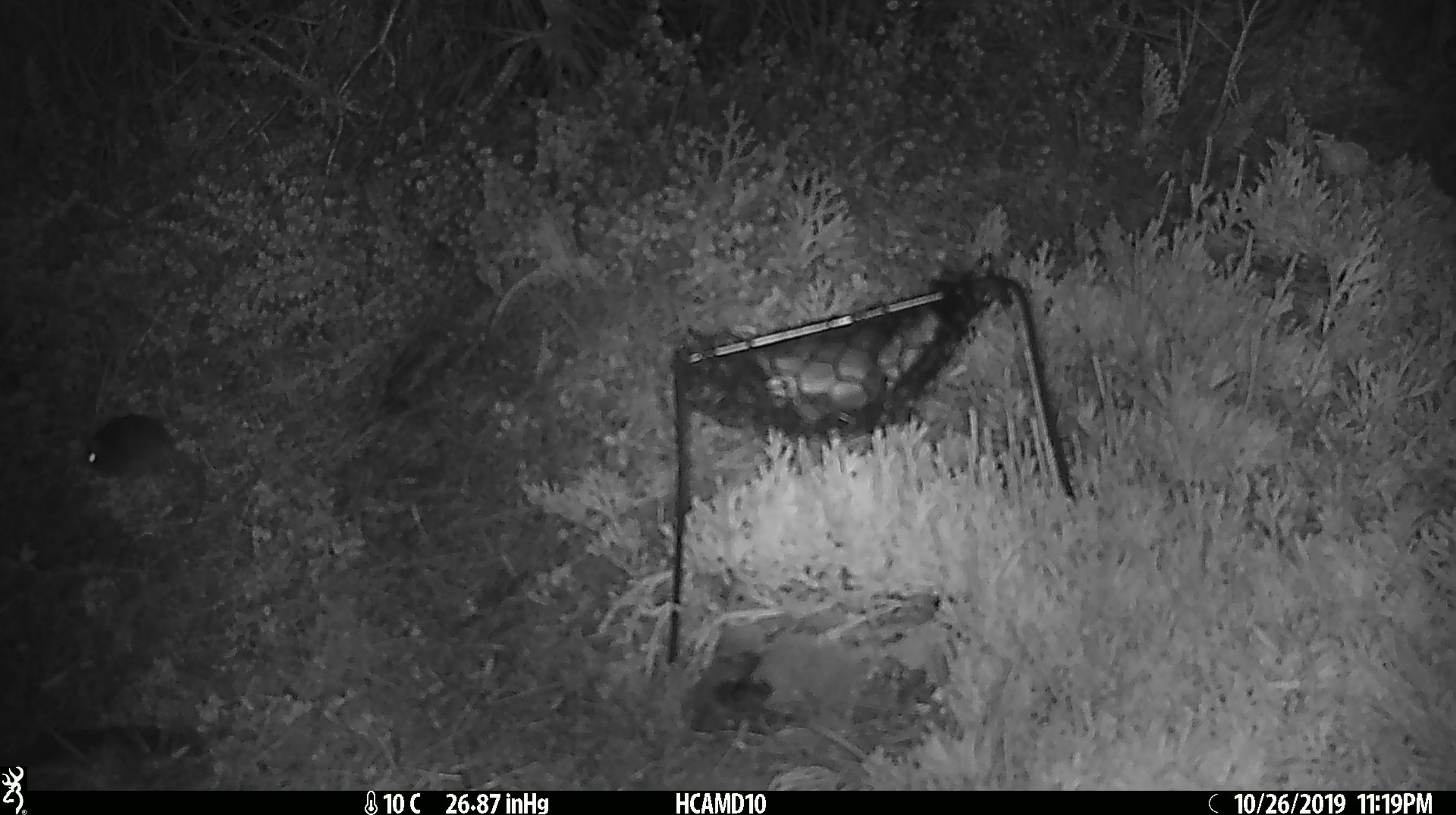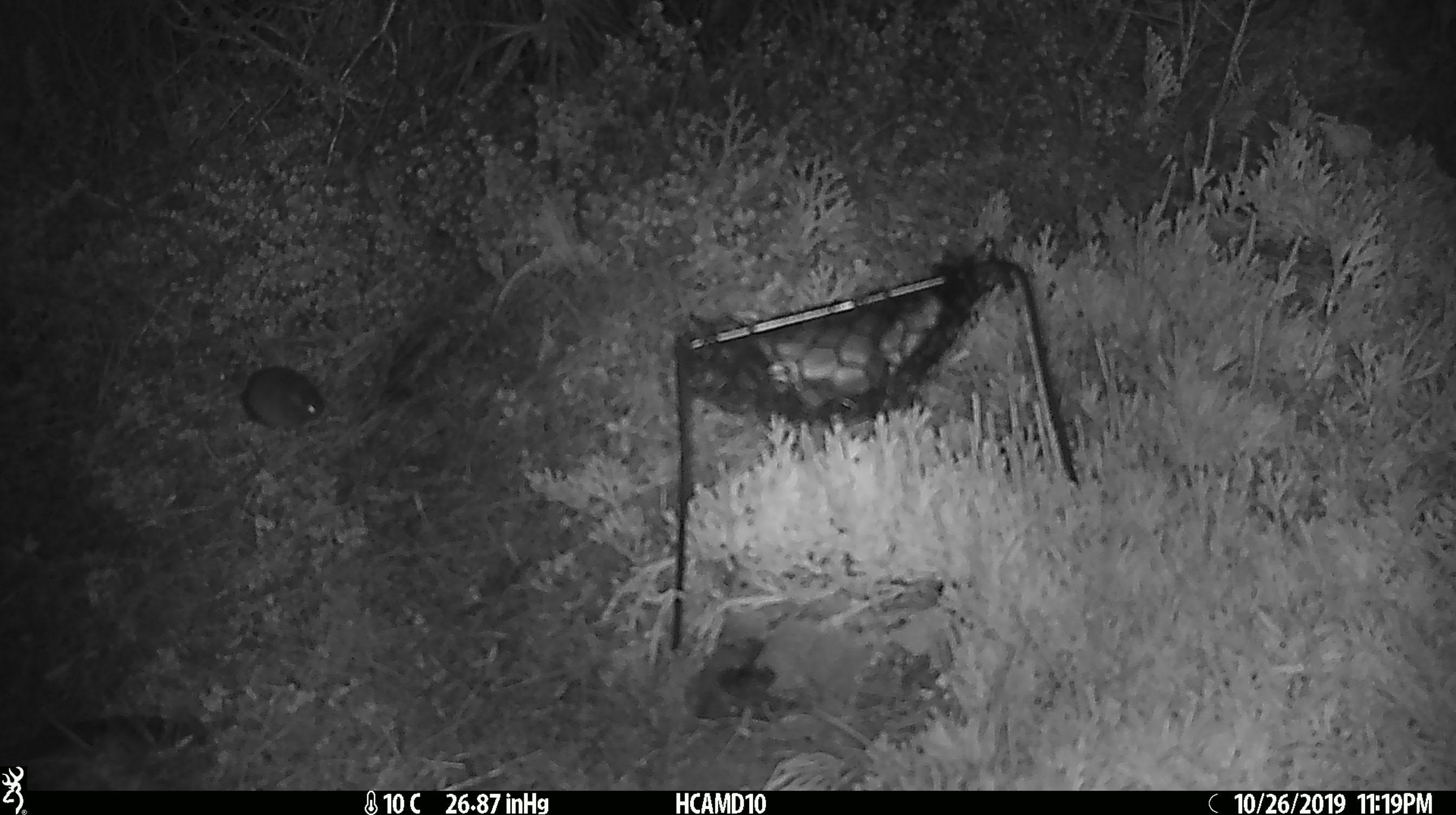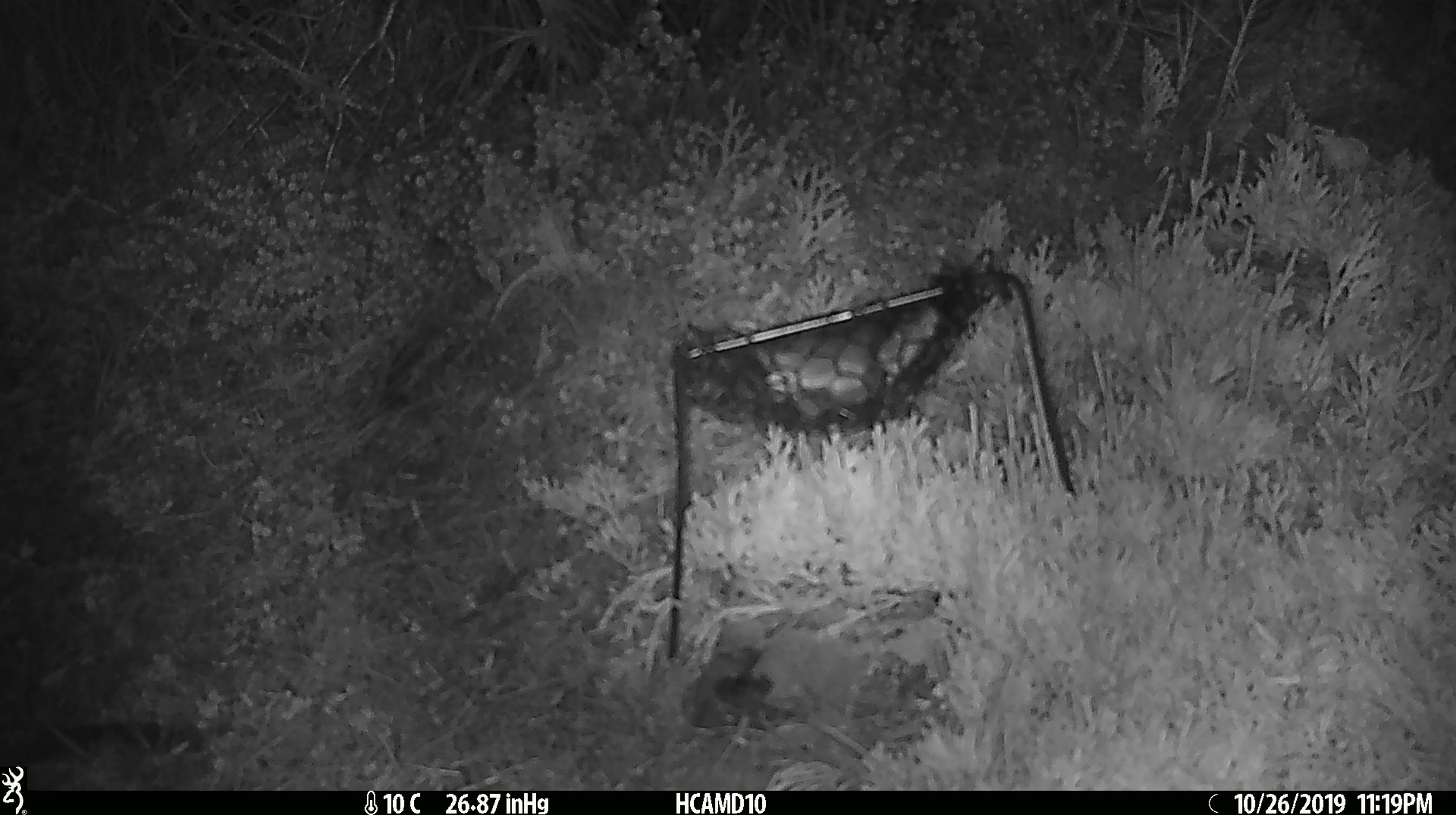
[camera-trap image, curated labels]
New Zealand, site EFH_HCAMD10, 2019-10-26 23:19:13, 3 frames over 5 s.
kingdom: Animalia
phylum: Chordata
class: Mammalia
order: Rodentia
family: Muridae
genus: Mus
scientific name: Mus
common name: mouse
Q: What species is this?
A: Mouse (Mus).